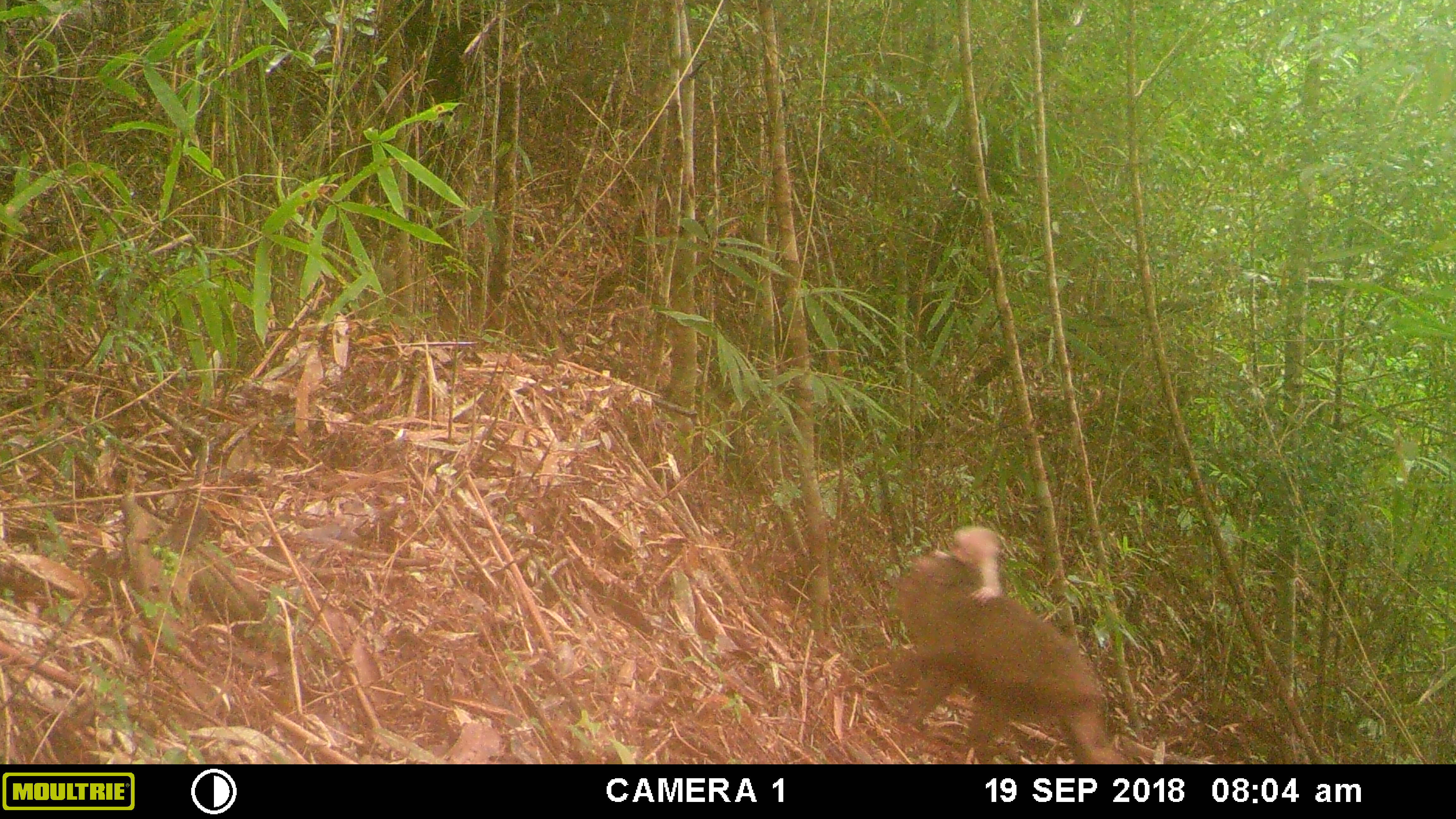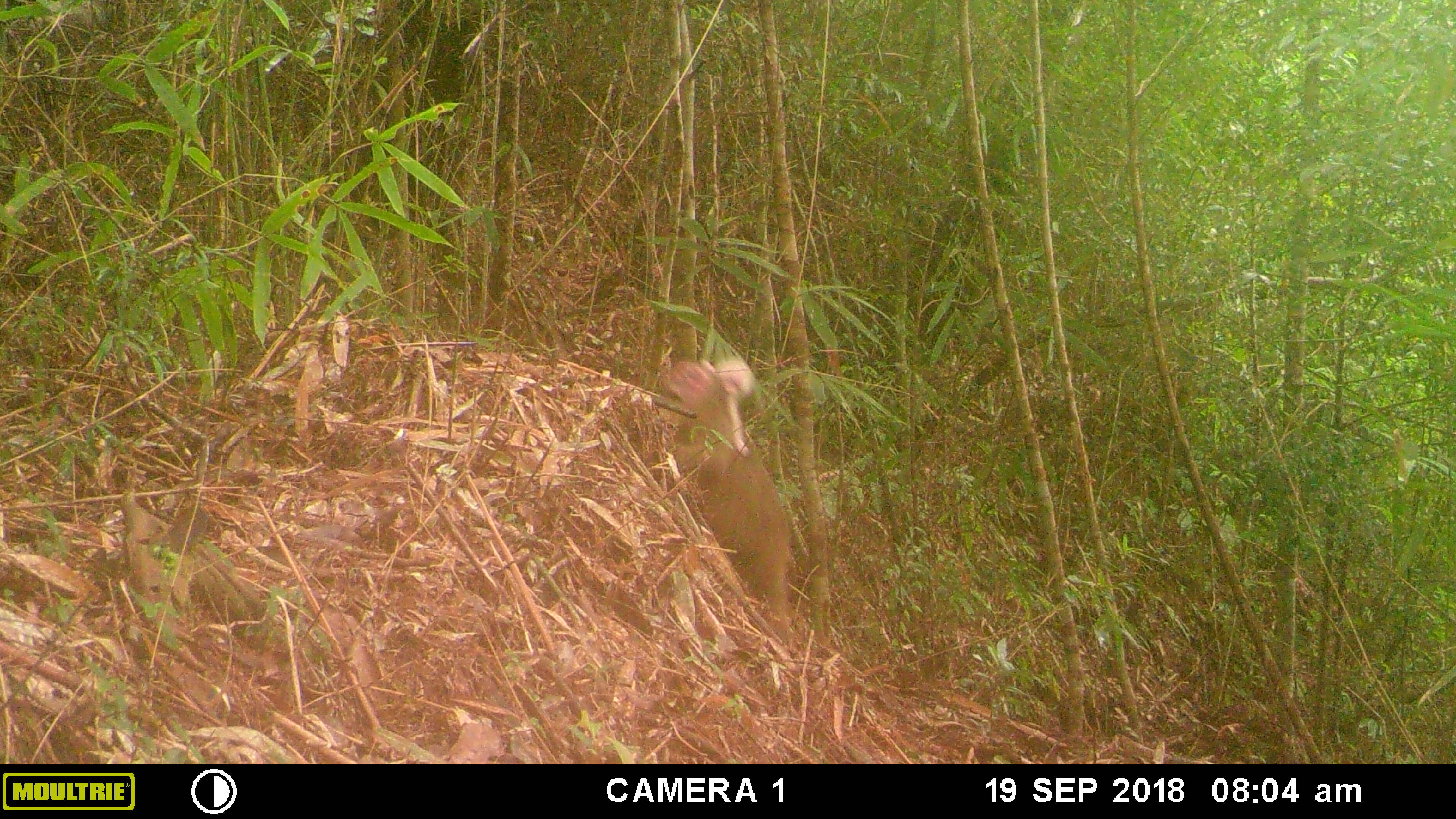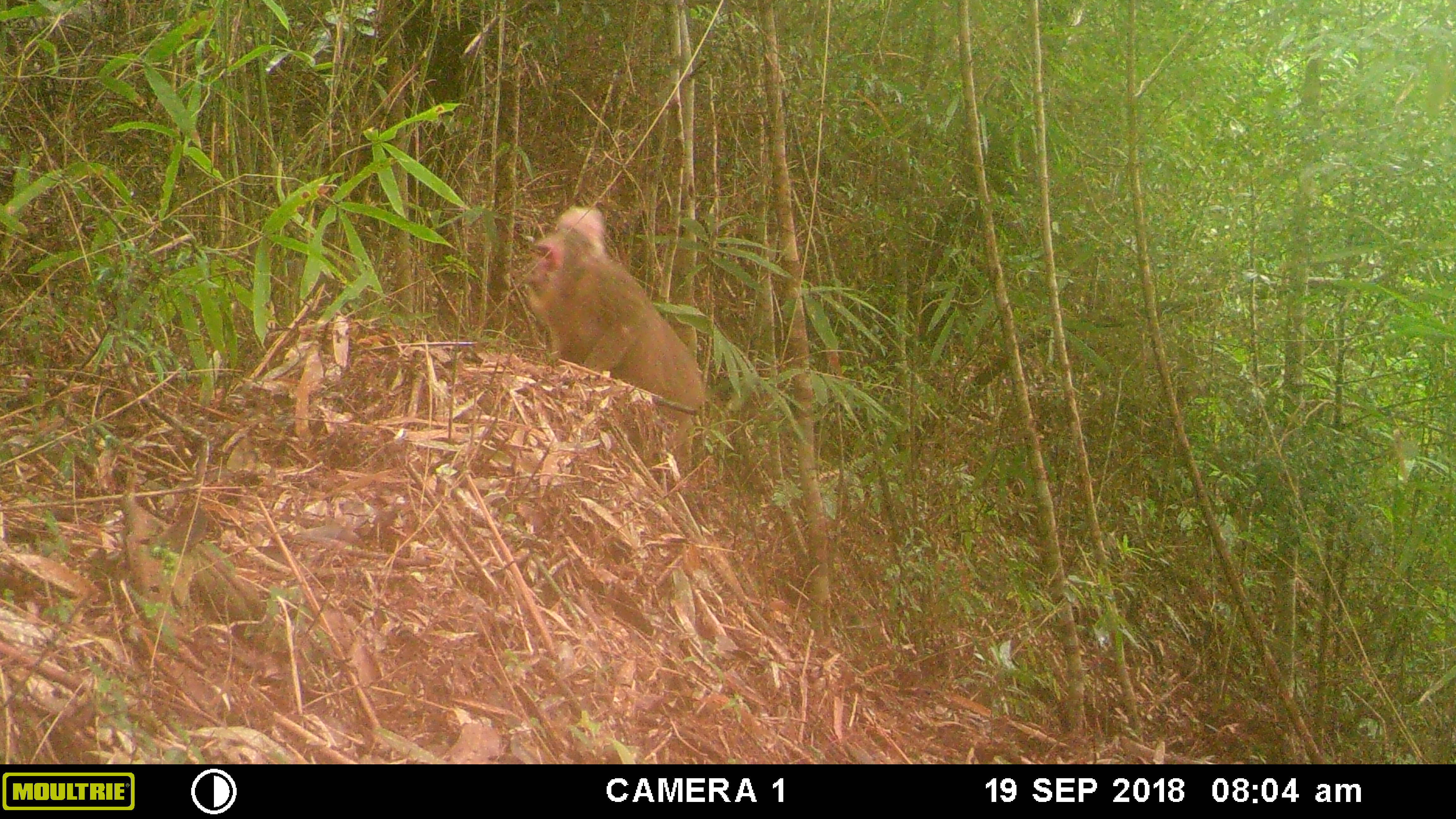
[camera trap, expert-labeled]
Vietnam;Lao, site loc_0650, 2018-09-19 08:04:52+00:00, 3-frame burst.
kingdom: Animalia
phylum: Chordata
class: Mammalia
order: Primates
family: Cercopithecidae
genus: Macaca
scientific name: Macaca arctoides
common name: stump-tailed macaque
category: stump tailed macaque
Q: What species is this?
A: Stump tailed macaque (stump-tailed macaque) (Macaca arctoides).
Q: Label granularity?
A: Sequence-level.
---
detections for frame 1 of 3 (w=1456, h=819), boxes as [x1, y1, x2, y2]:
stump tailed macaque: [892, 549, 1127, 764]; [948, 524, 1003, 606]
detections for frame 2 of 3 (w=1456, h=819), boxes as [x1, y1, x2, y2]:
stump tailed macaque: [671, 438, 792, 634]; [666, 356, 755, 458]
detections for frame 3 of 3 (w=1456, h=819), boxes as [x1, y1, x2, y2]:
stump tailed macaque: [525, 226, 704, 470]